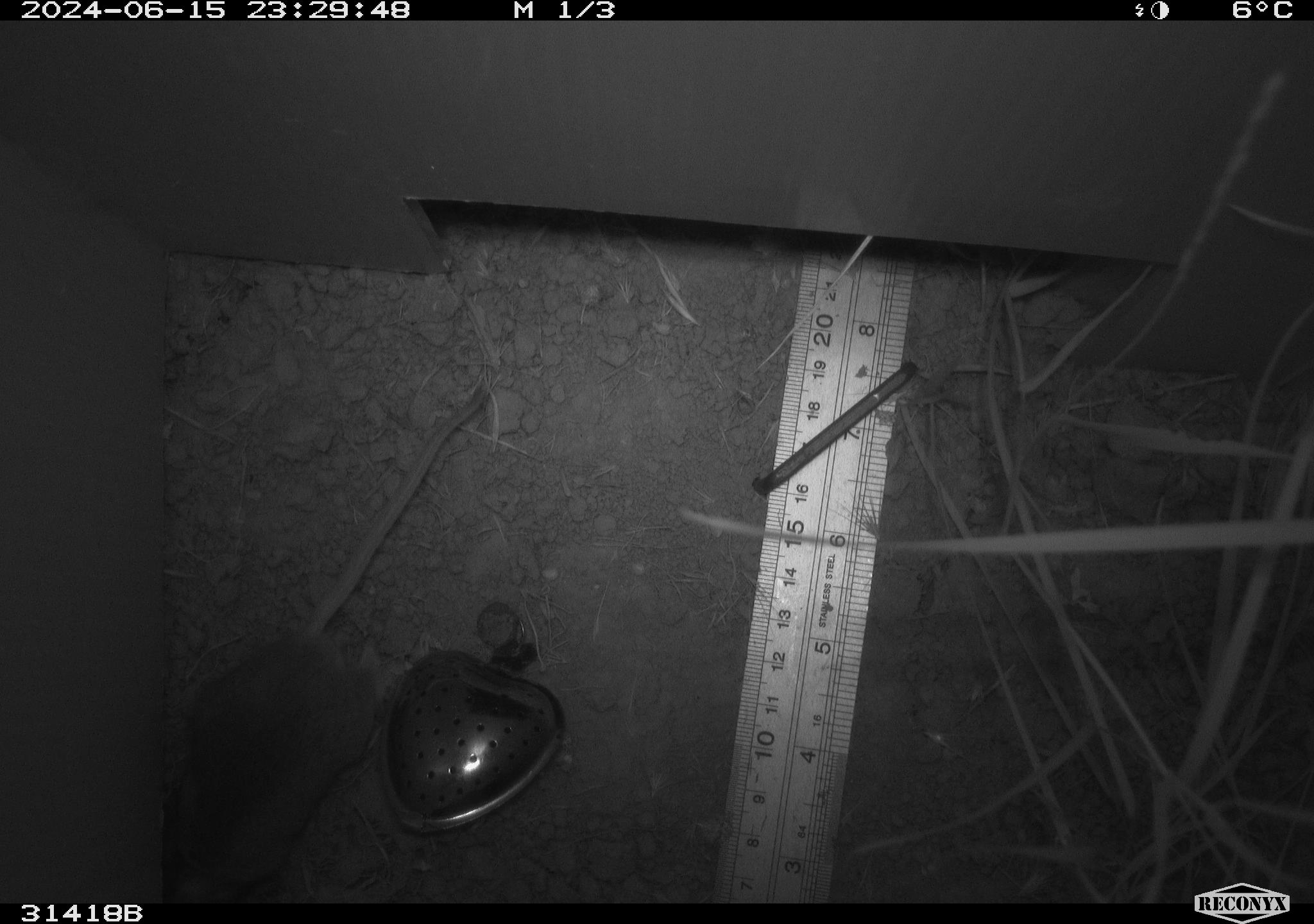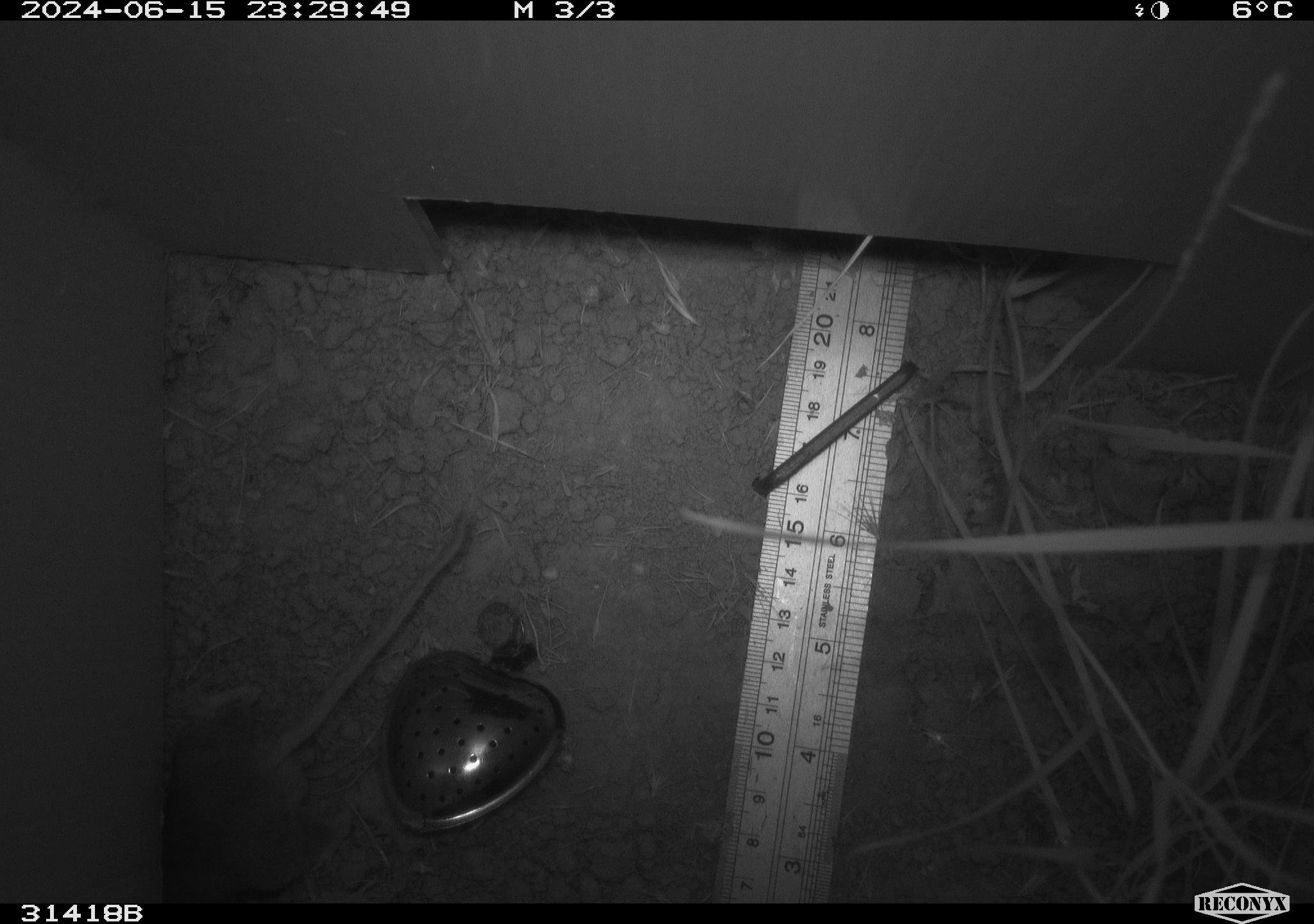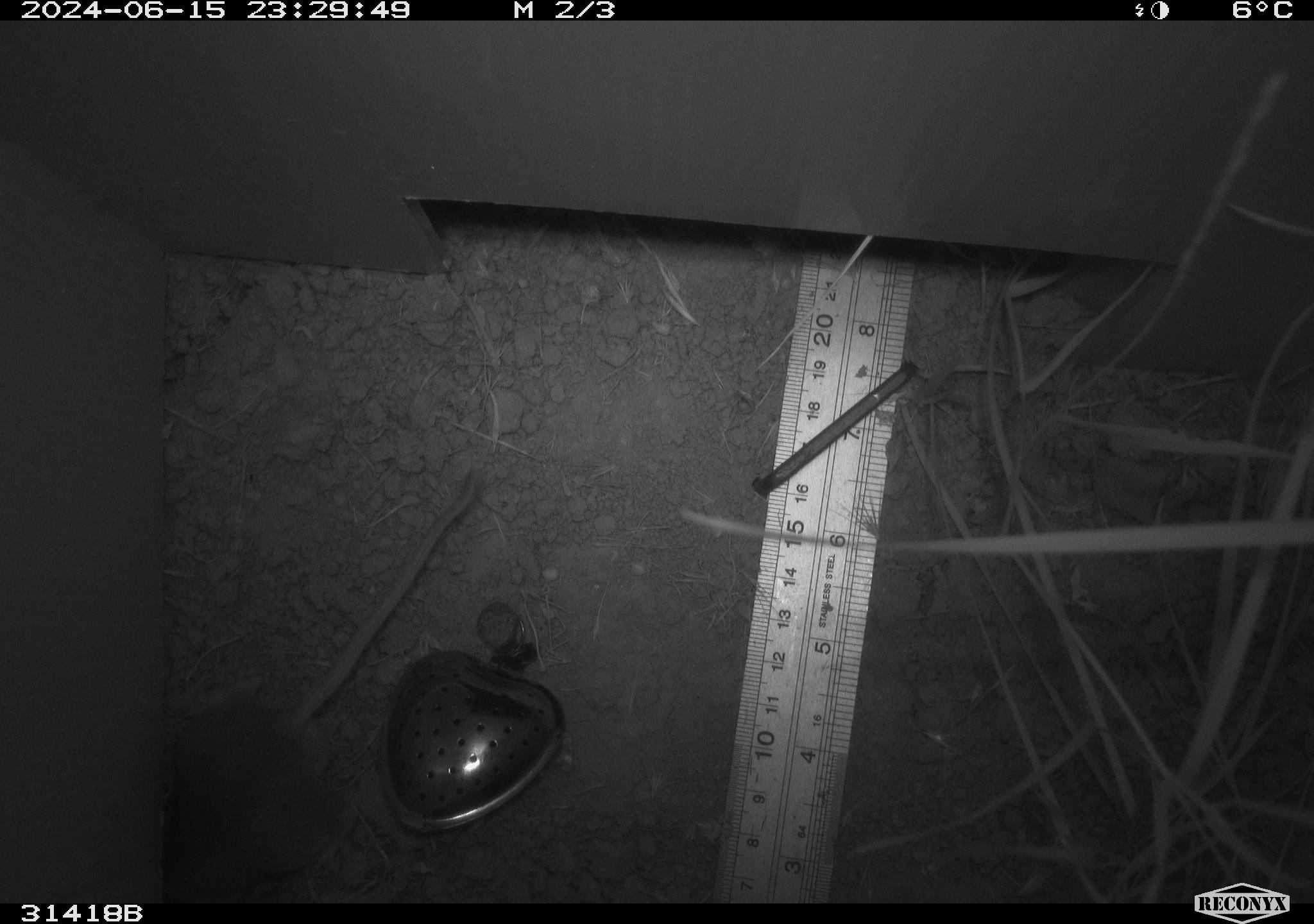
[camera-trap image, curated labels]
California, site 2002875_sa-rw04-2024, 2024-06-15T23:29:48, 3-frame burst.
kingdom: Animalia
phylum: Chordata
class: Mammalia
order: Rodentia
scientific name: Rodentia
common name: rodent